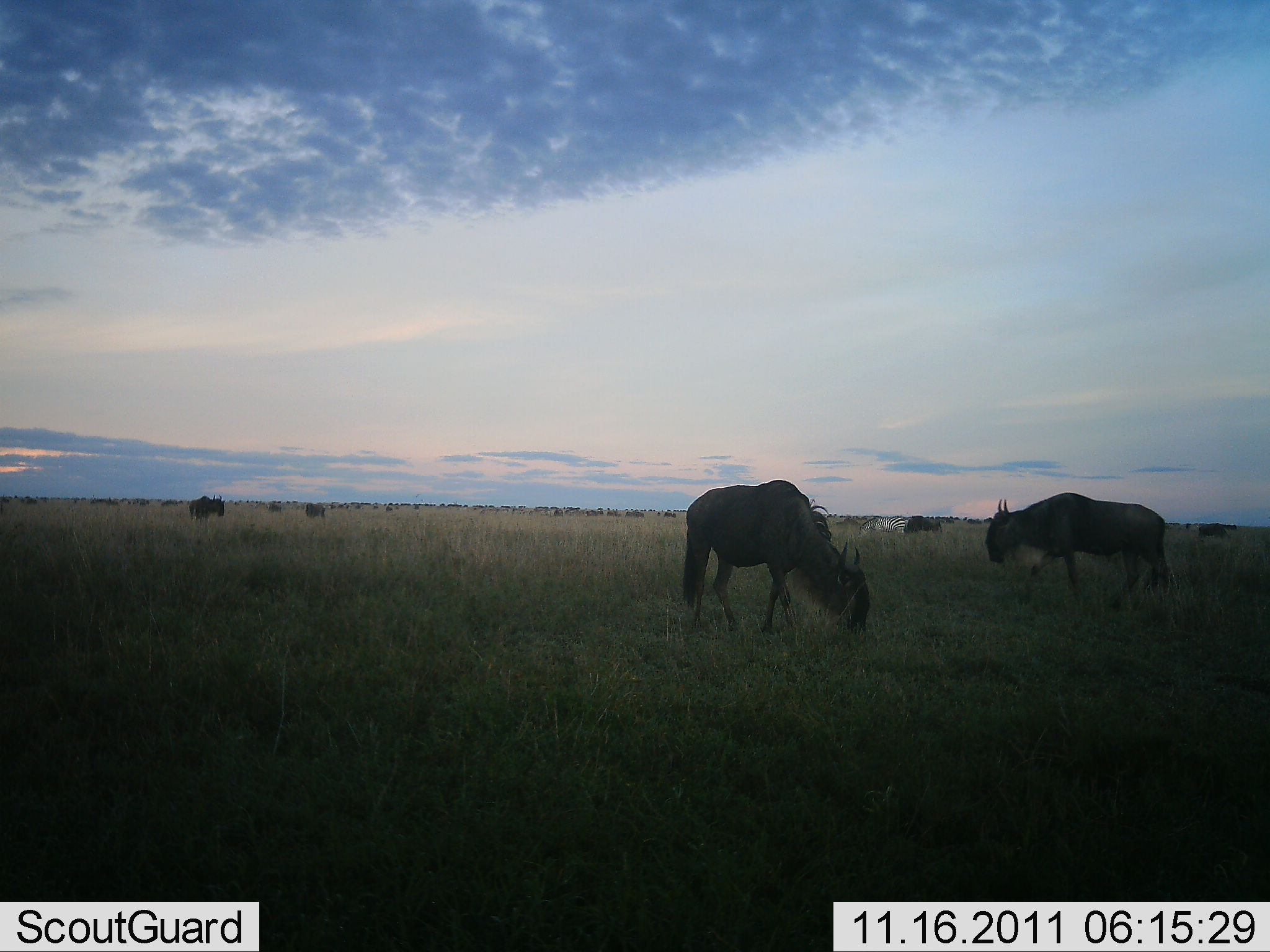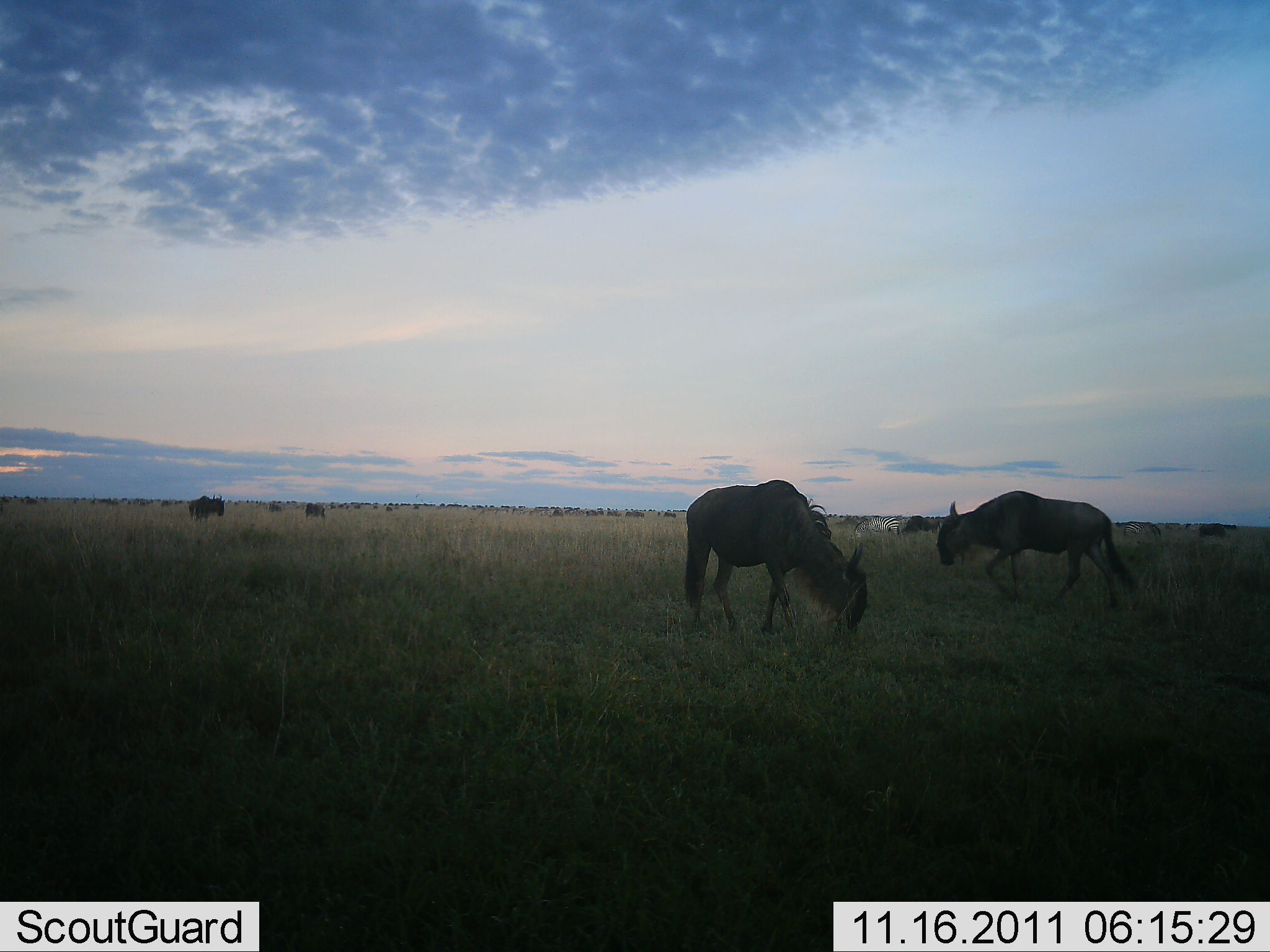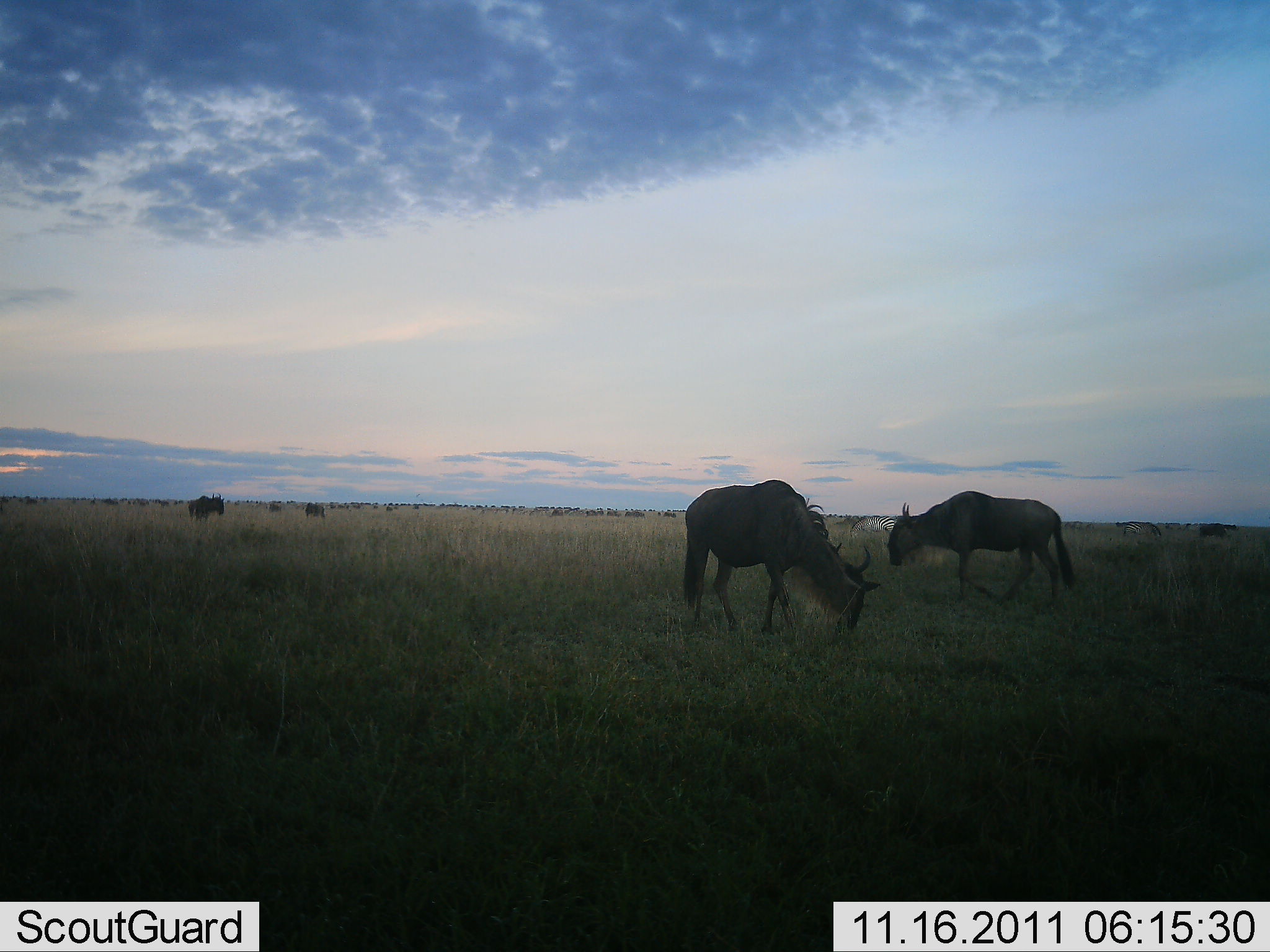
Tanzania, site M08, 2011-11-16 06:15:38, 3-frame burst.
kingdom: Animalia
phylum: Chordata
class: Mammalia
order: Artiodactyla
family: Bovidae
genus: Connochaetes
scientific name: Connochaetes taurinus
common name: blue wildebeest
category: wildebeest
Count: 4.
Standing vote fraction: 23%.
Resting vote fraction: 0%.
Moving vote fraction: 69%.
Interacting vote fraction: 0%.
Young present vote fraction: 0%.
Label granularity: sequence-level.